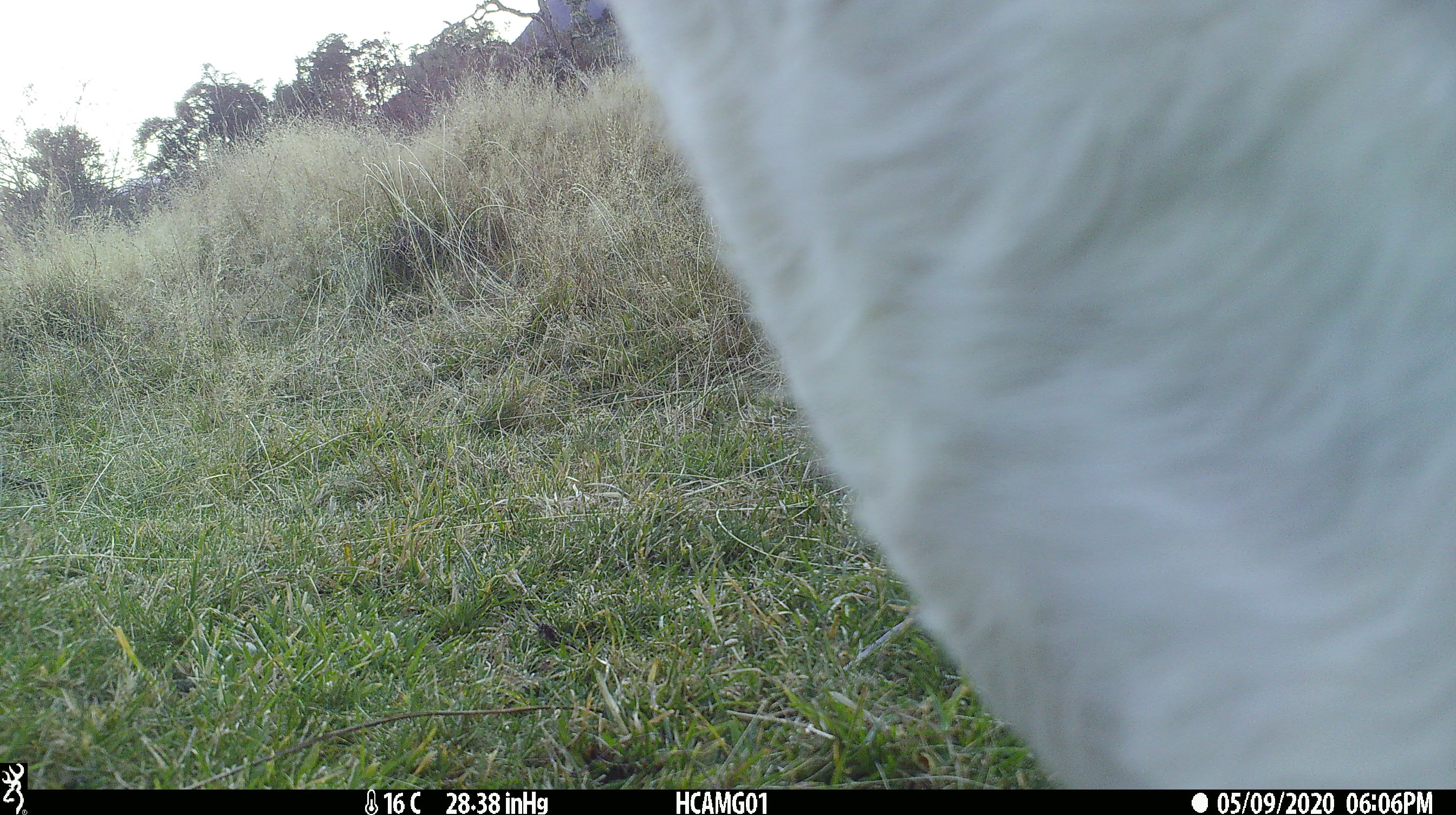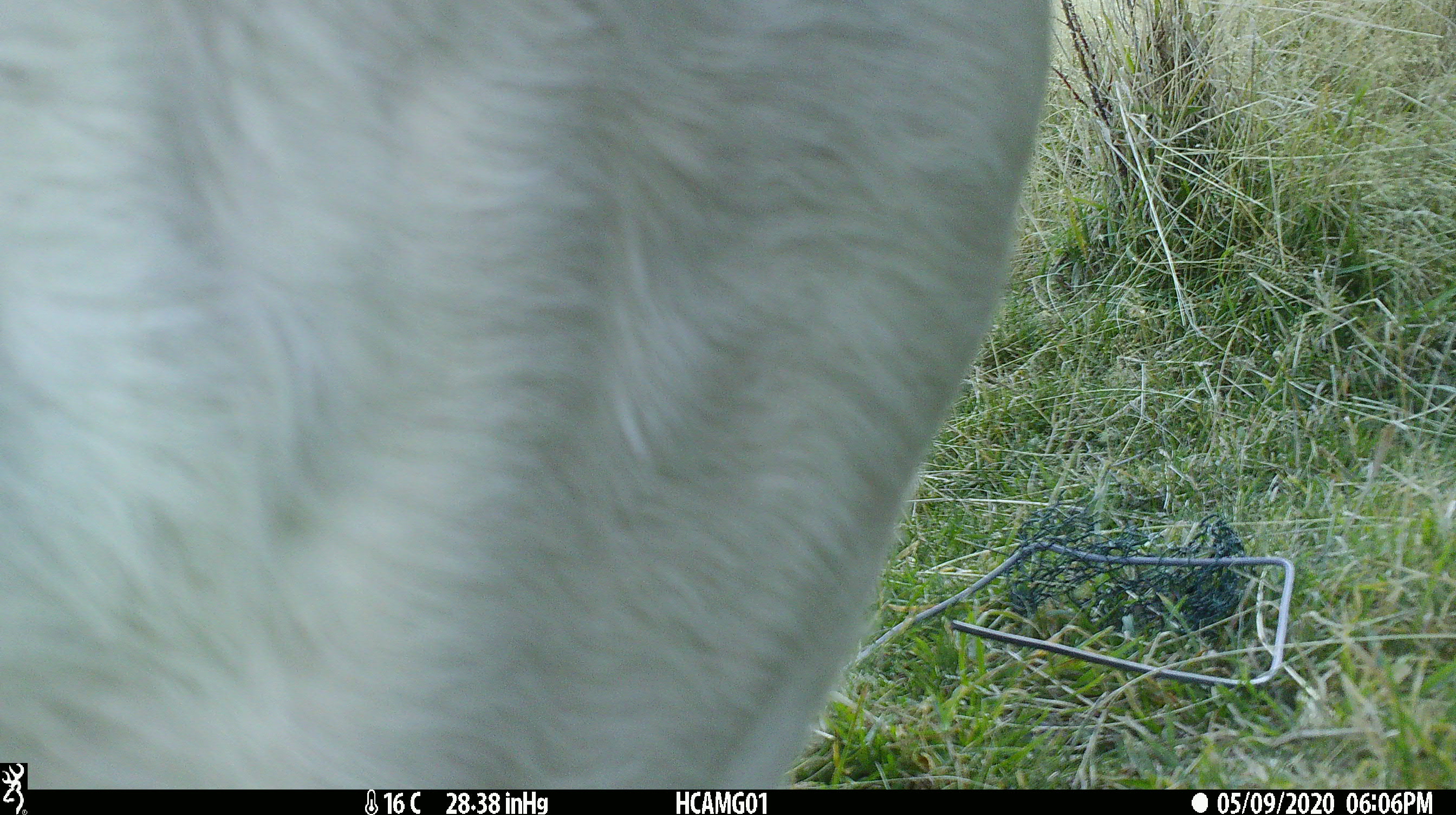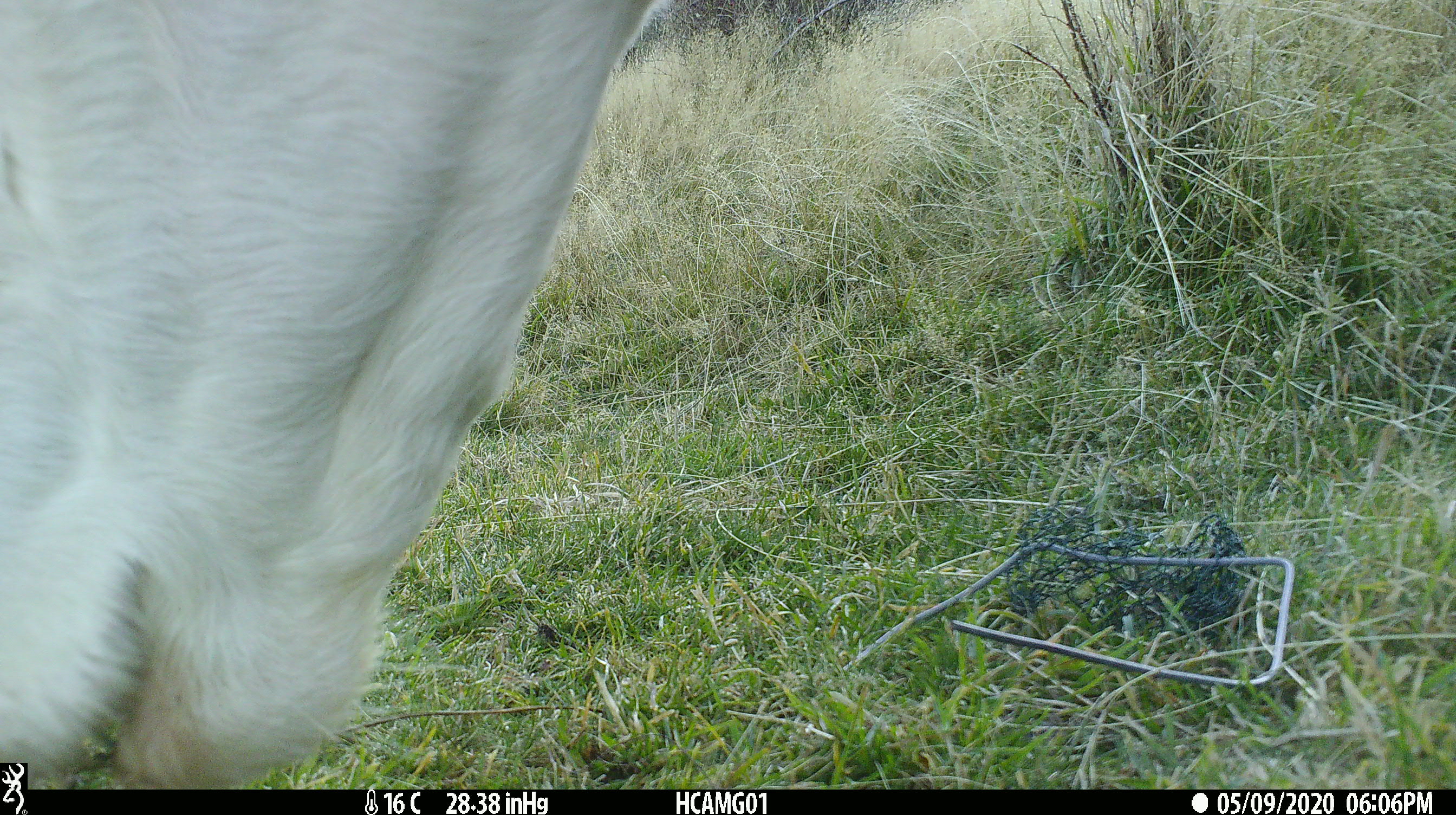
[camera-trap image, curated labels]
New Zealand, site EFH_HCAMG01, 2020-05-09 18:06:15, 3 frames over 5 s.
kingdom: Animalia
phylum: Chordata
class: Mammalia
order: Artiodactyla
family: Bovidae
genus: Bos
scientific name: Bos taurus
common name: domestic cow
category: cow